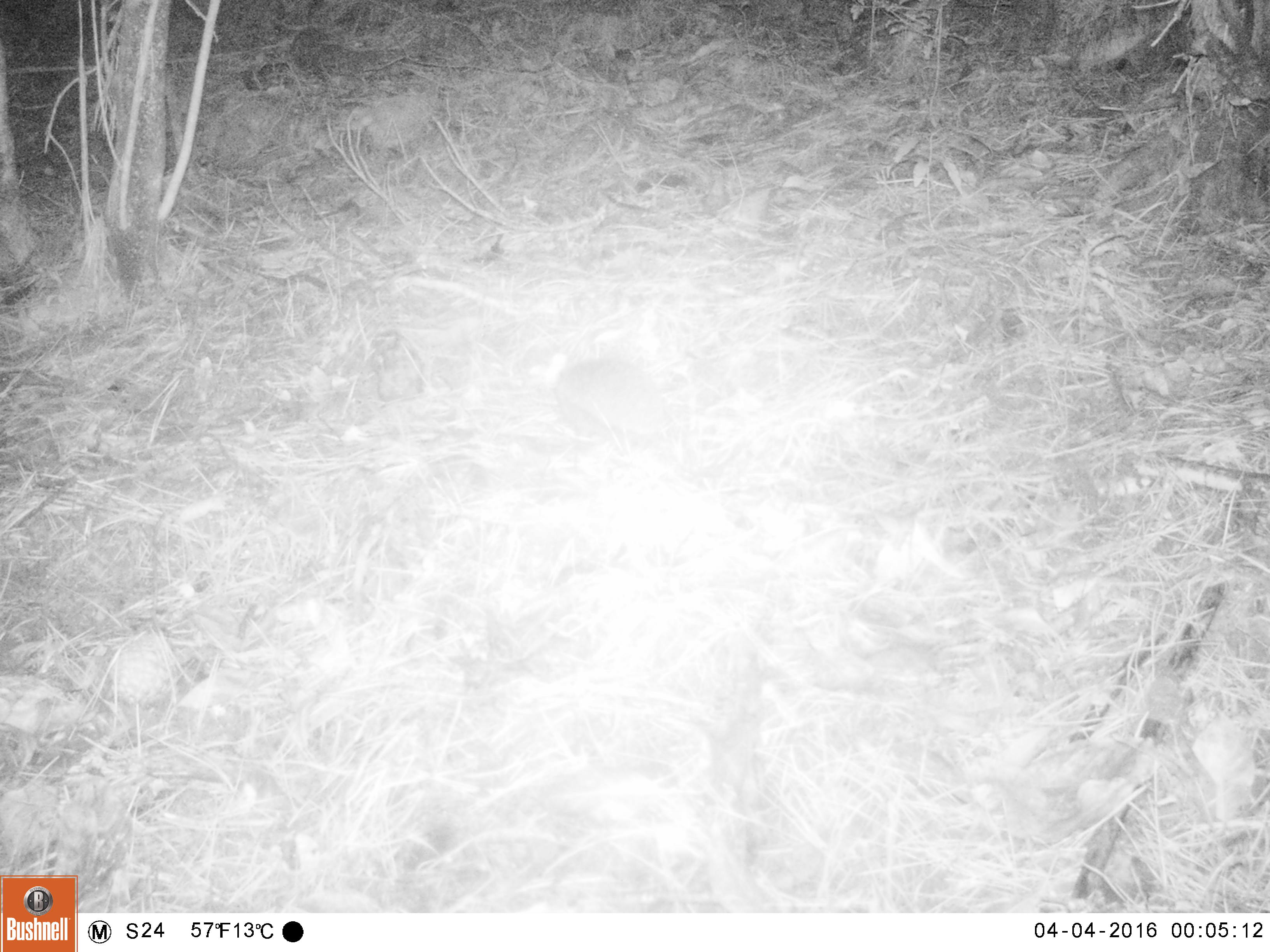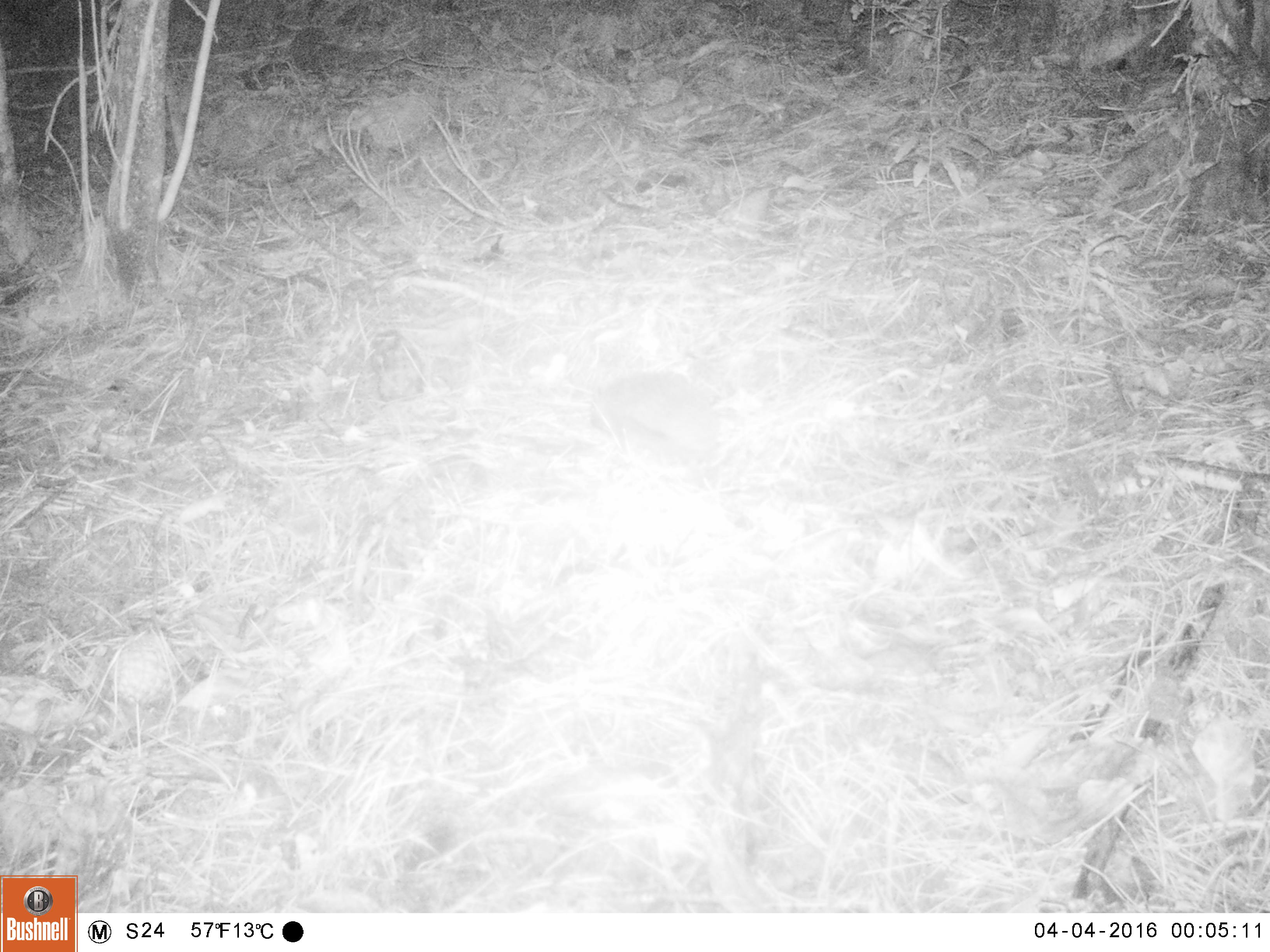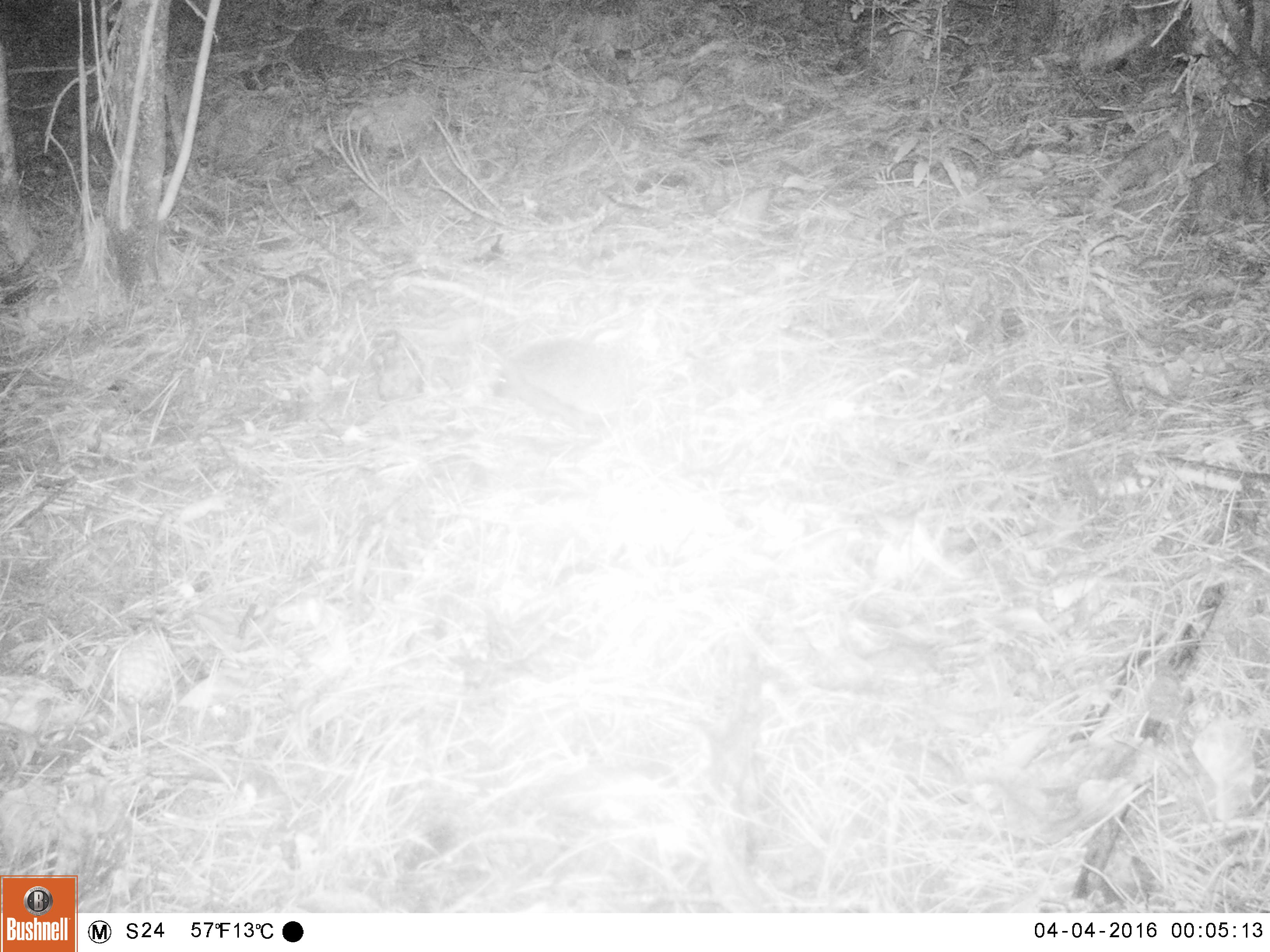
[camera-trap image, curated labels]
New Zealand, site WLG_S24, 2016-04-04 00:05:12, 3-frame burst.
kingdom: Animalia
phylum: Chordata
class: Mammalia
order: Eulipotyphla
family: Erinaceidae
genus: Erinaceus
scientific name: Erinaceus europaeus europaeus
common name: european hedgehog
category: hedgehog